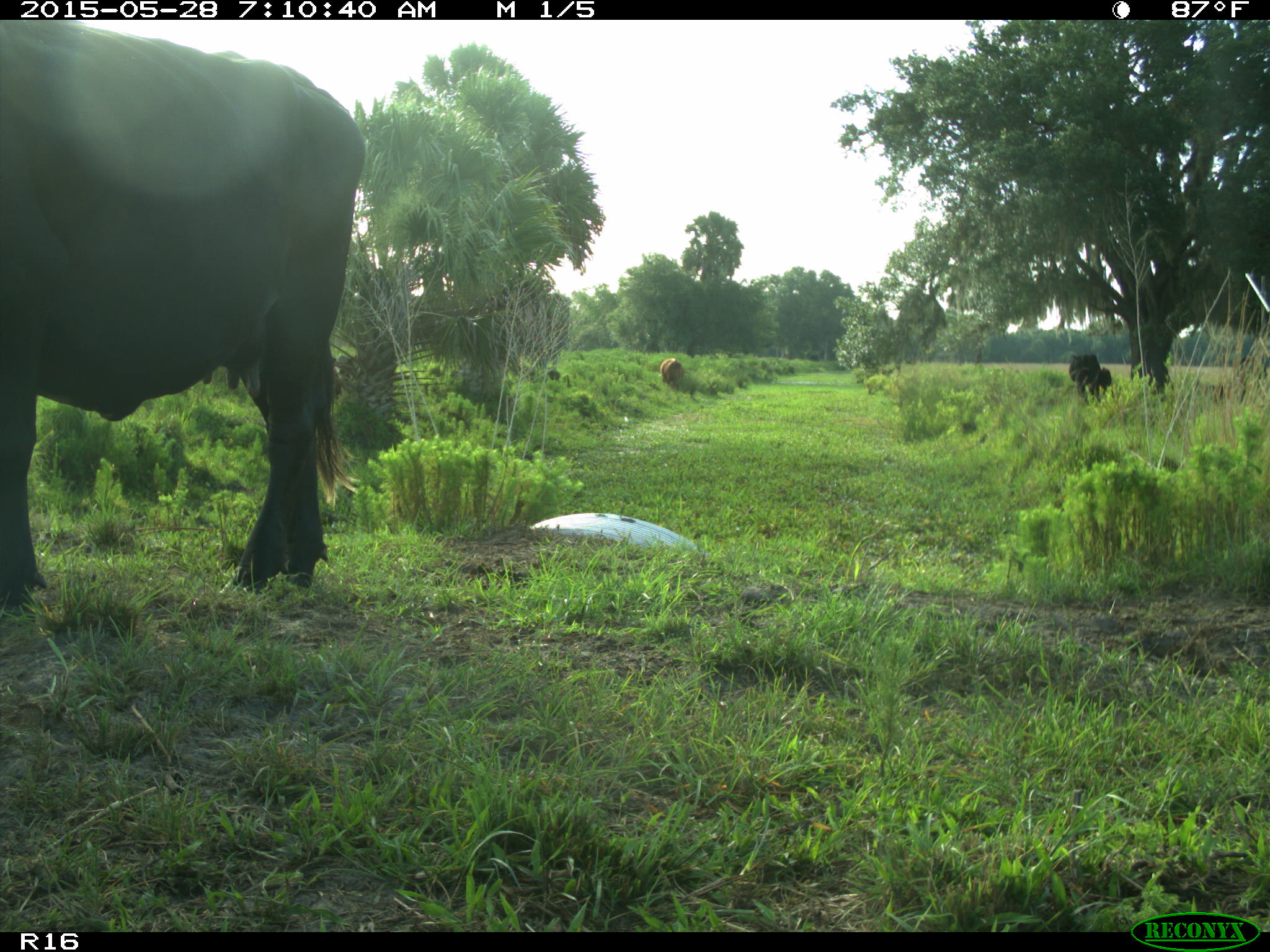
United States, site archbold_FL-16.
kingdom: Animalia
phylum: Chordata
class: Mammalia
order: Artiodactyla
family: Bovidae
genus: Bos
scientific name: Bos taurus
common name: domestic cow